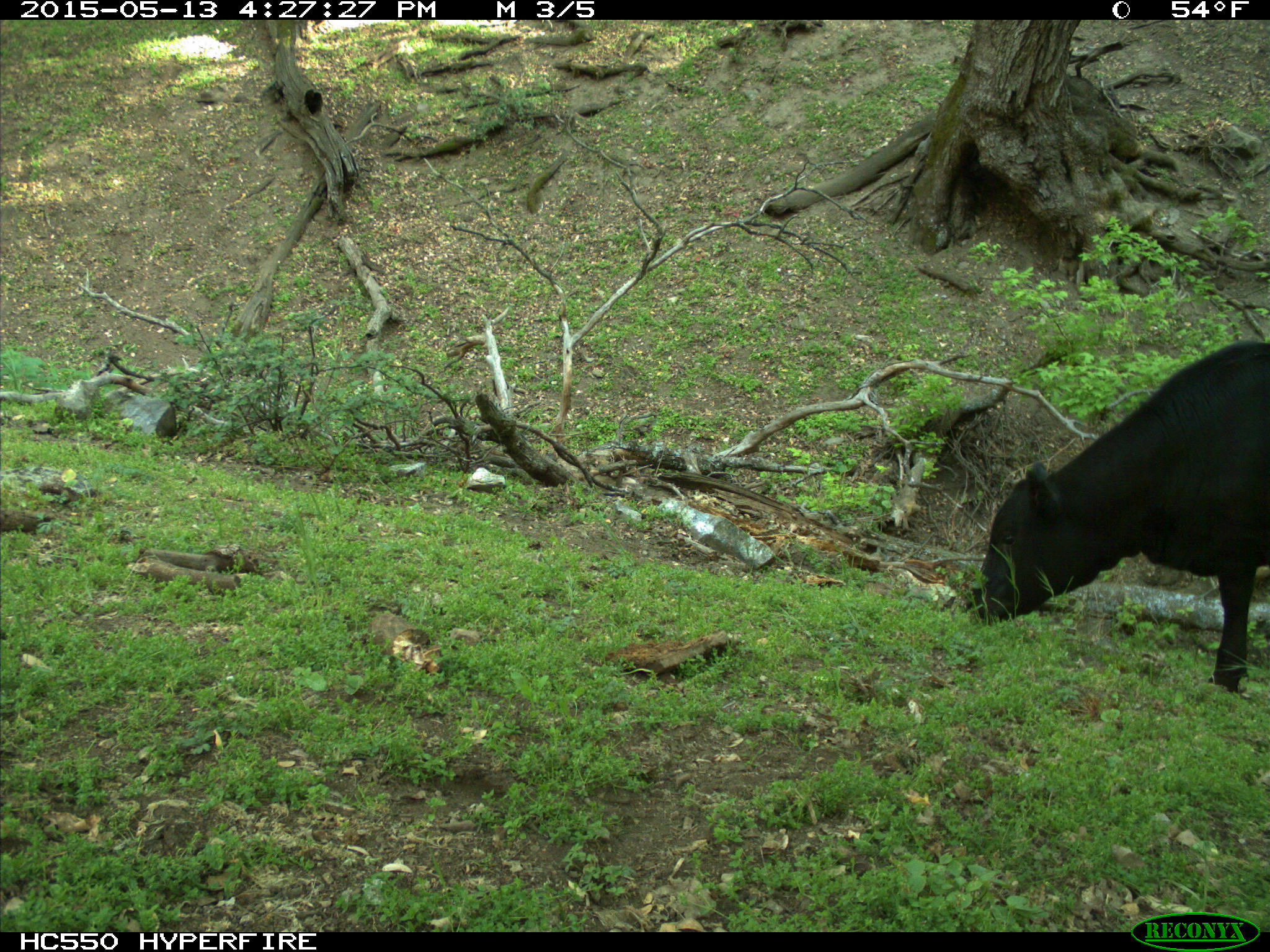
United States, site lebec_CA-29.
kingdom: Animalia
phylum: Chordata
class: Mammalia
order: Artiodactyla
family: Bovidae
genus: Bos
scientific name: Bos taurus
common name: domestic cow